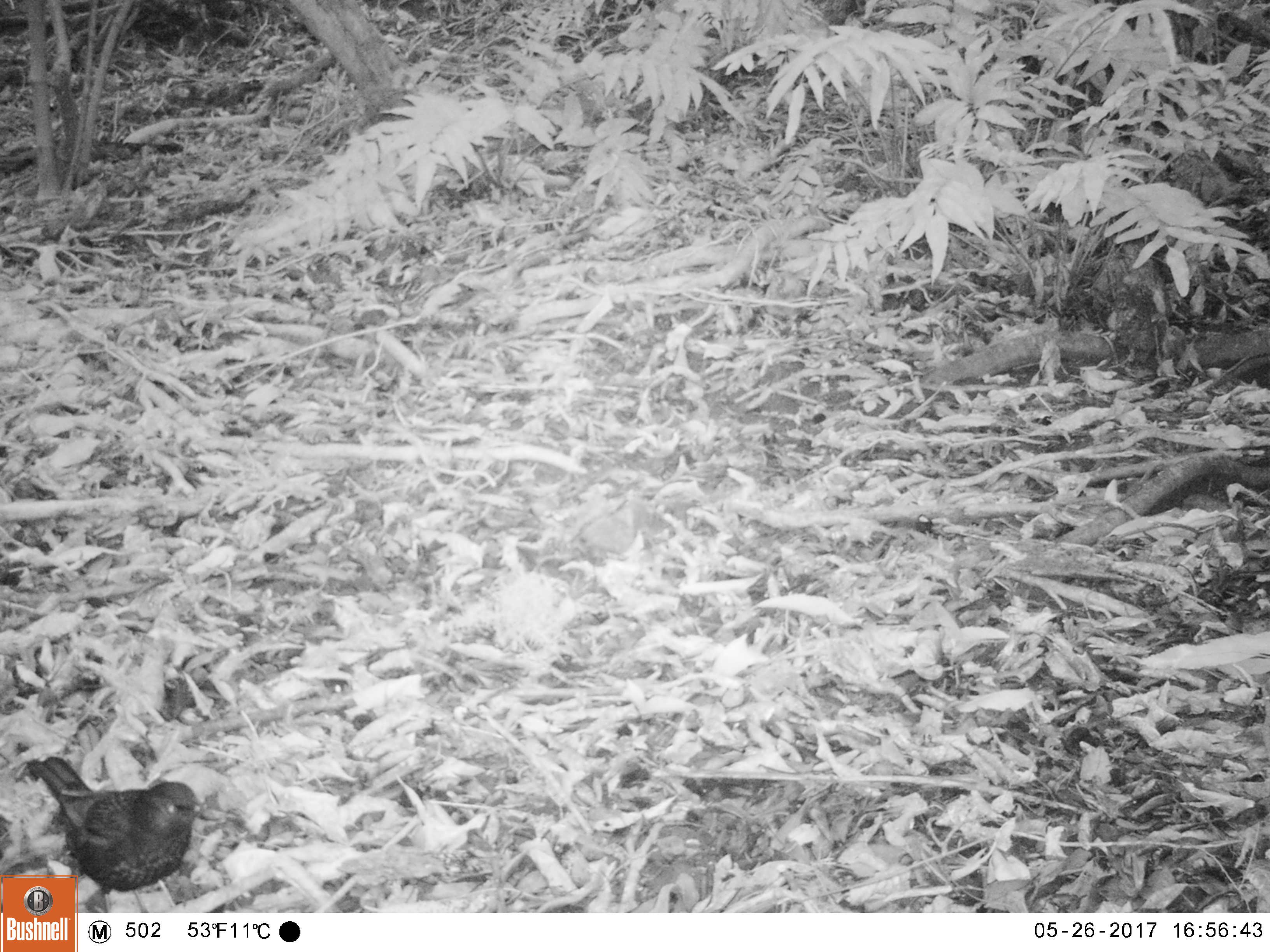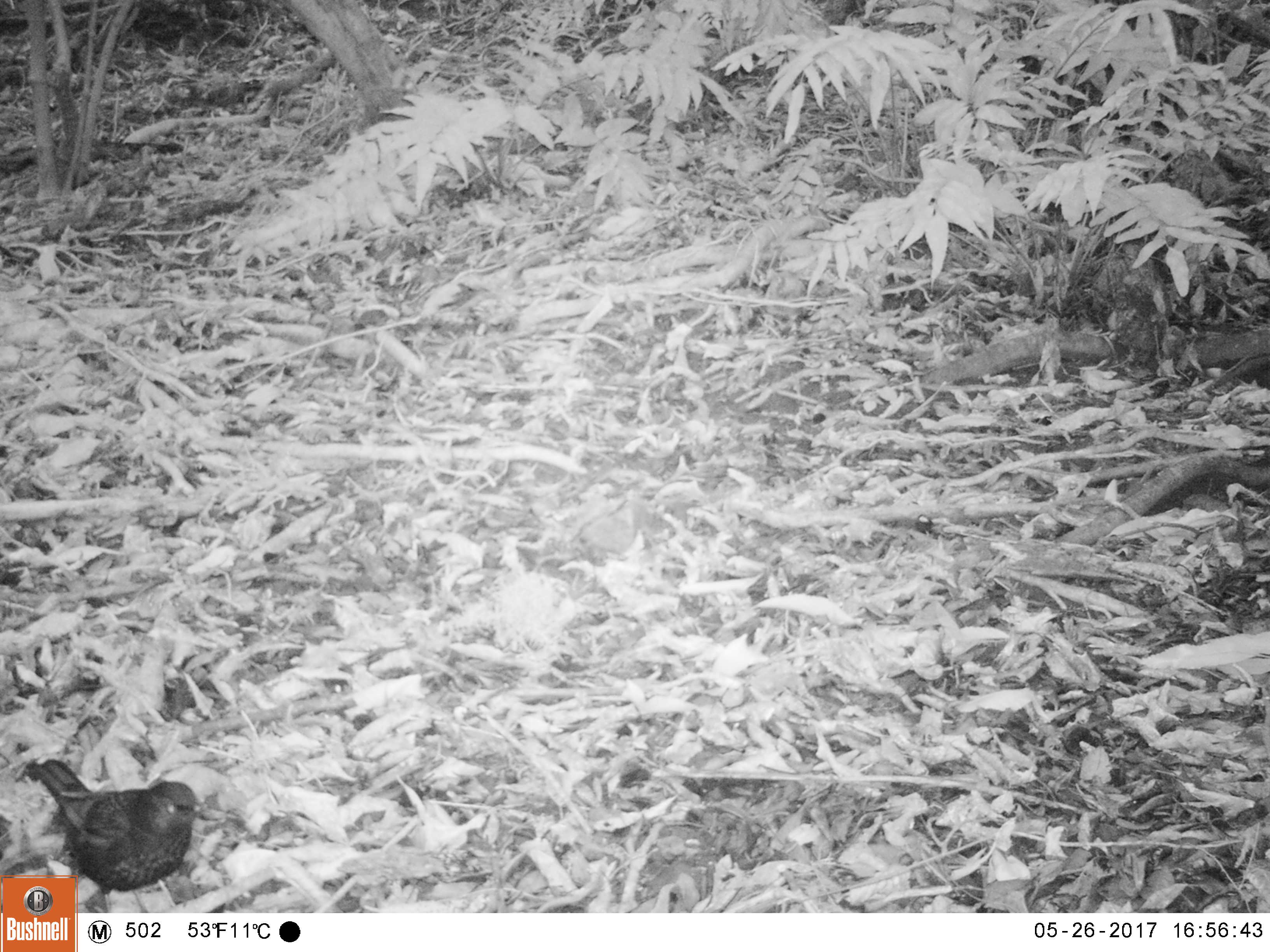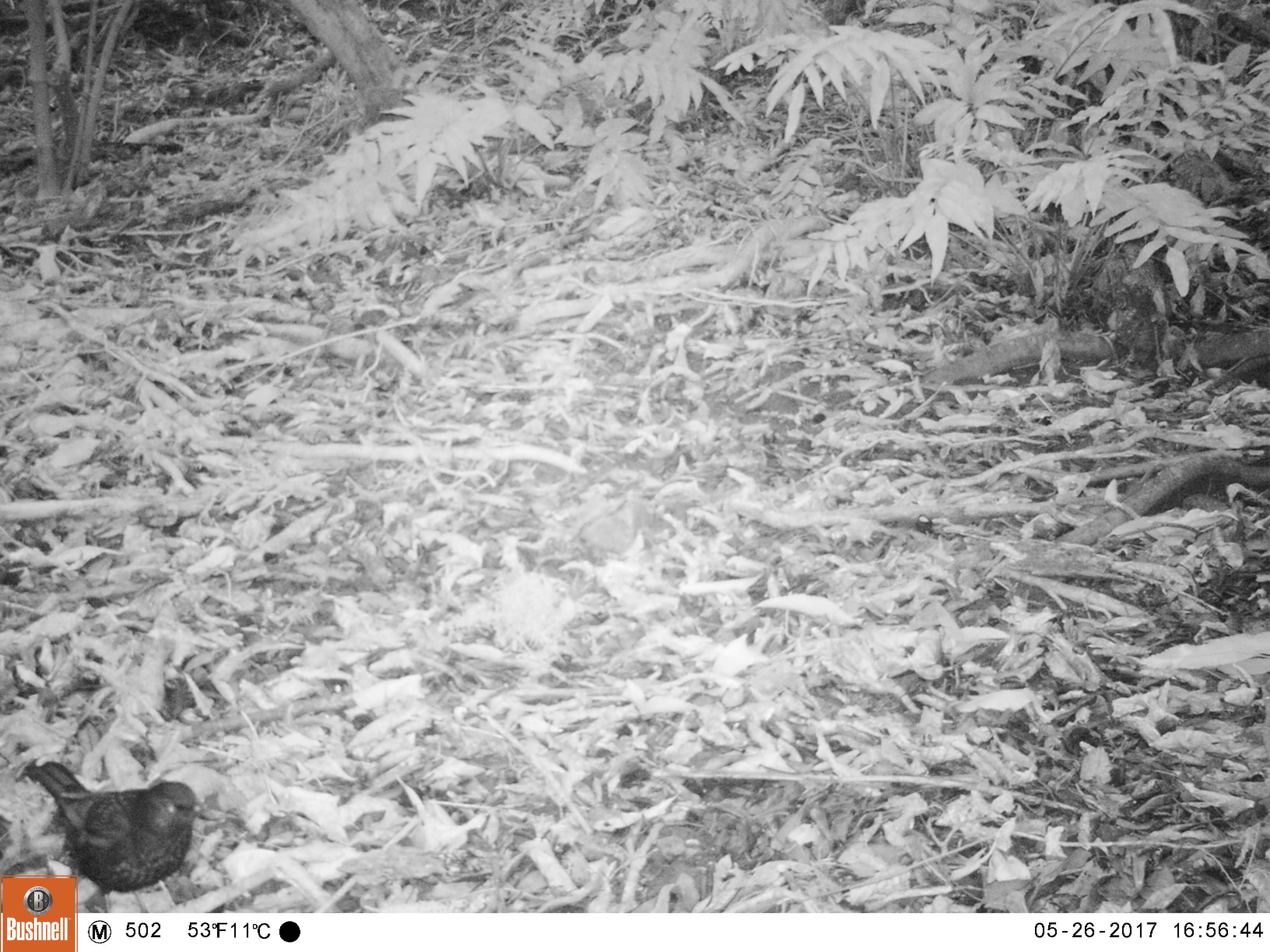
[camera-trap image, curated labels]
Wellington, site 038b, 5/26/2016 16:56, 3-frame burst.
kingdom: Animalia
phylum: Chordata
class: Aves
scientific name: Aves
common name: bird